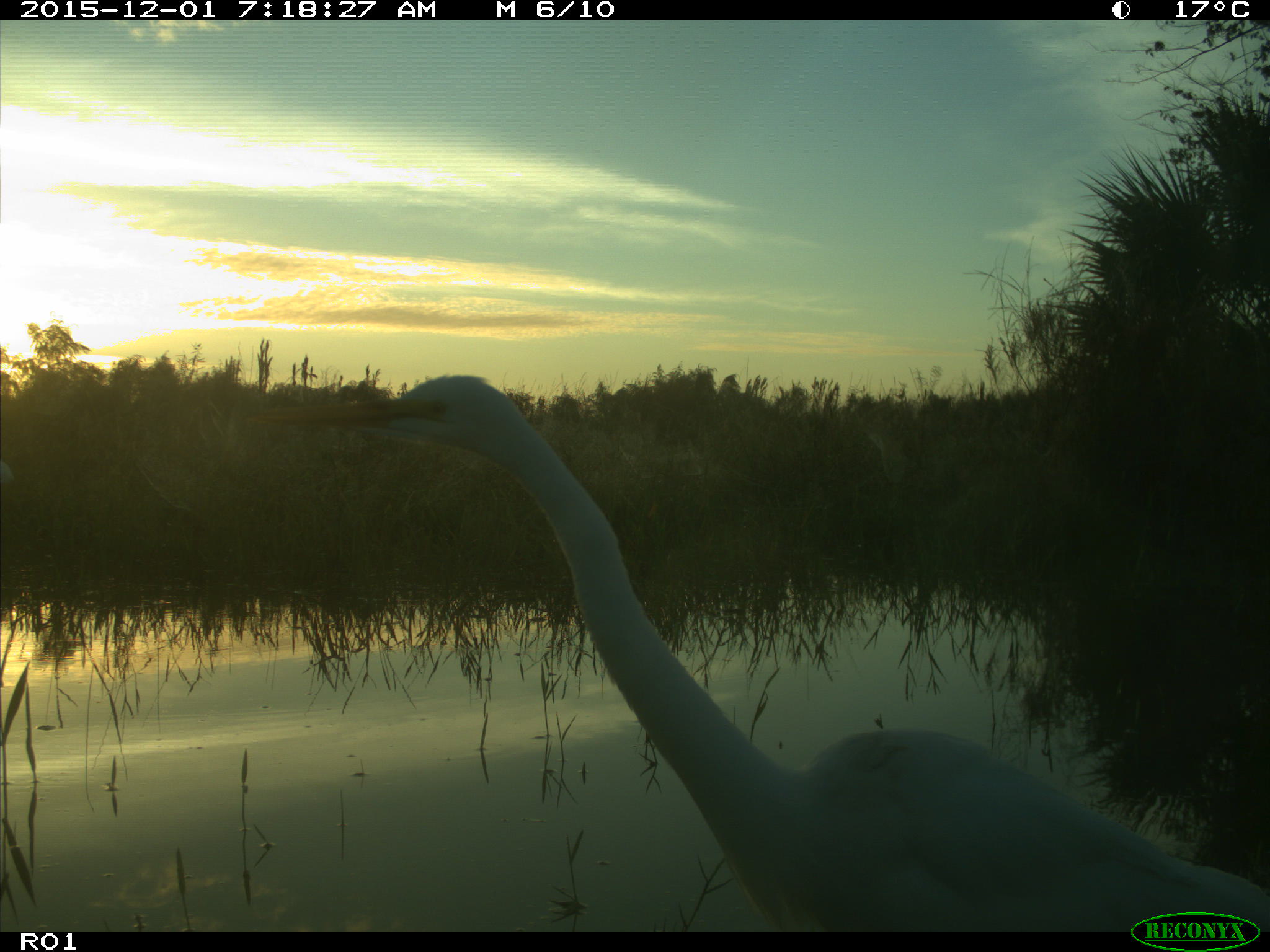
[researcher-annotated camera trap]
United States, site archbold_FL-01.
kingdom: Animalia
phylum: Chordata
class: Aves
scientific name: Aves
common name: birds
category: unidentified bird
Unidentified bird (birds) (Aves).